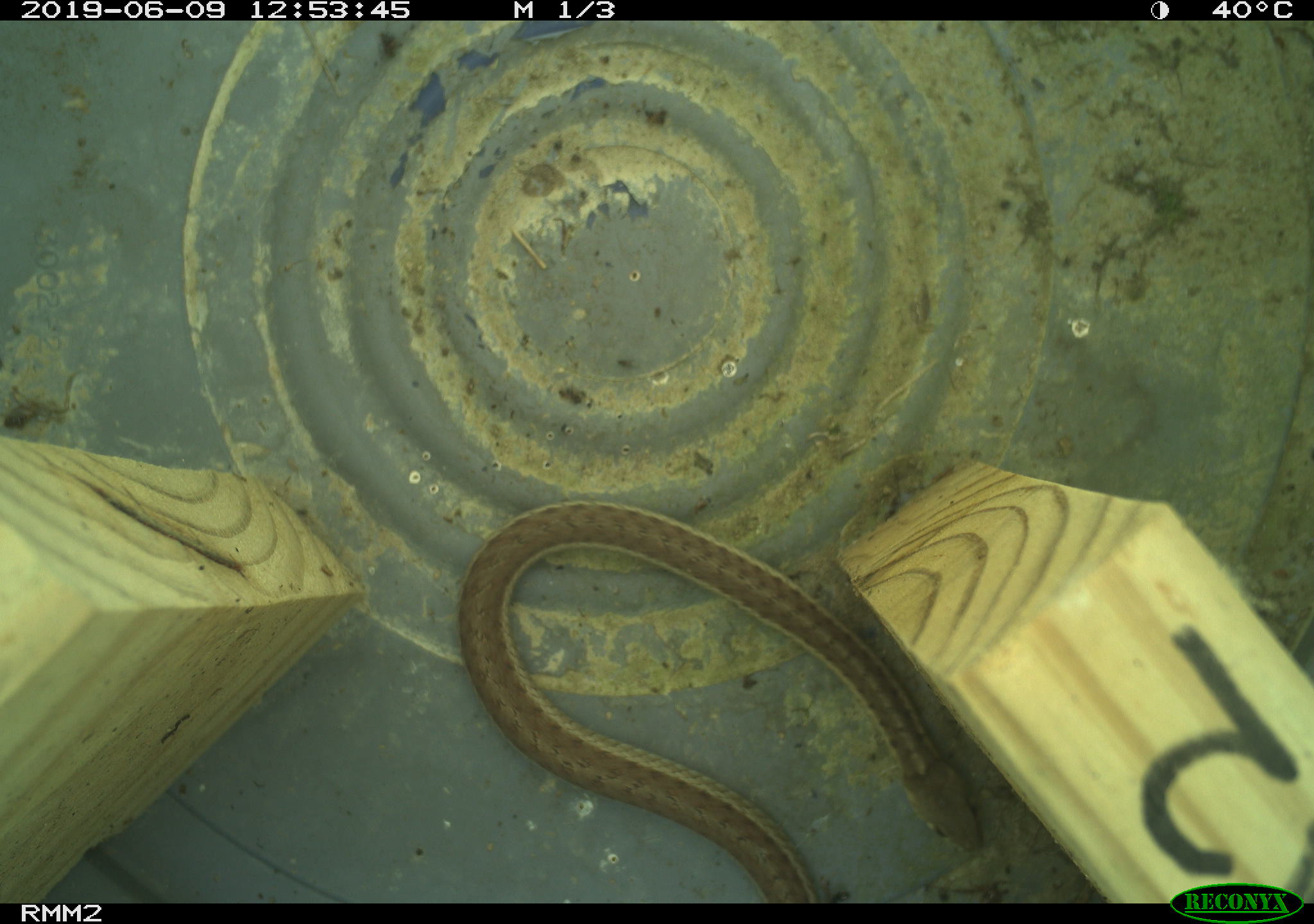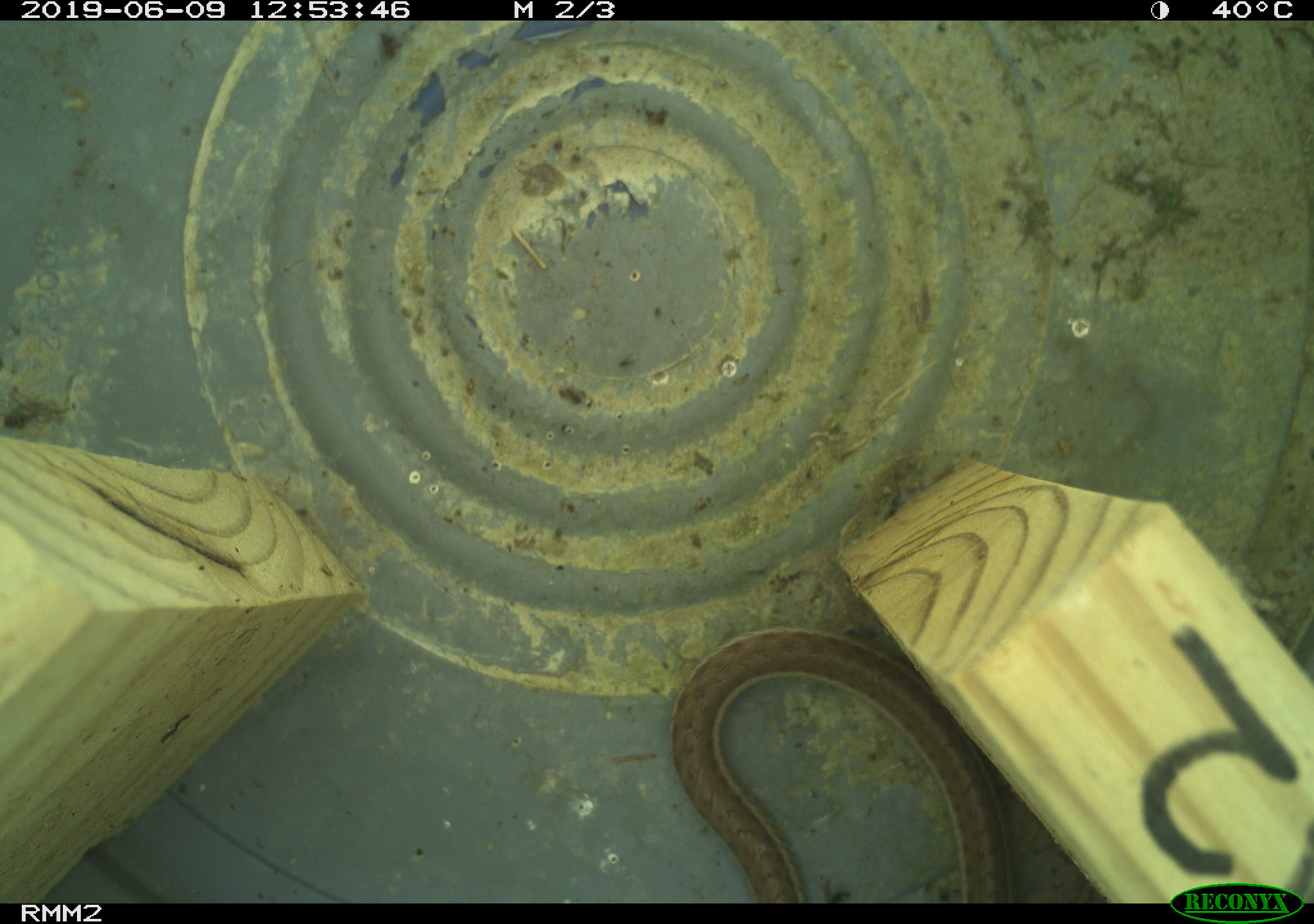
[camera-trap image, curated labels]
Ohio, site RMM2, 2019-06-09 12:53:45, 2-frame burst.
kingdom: Animalia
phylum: Chordata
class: Reptilia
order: Squamata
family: Colubridae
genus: Thamnophis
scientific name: Thamnophis sirtalis sirtalis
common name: eastern gartersnake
Eastern gartersnake (Thamnophis sirtalis sirtalis).